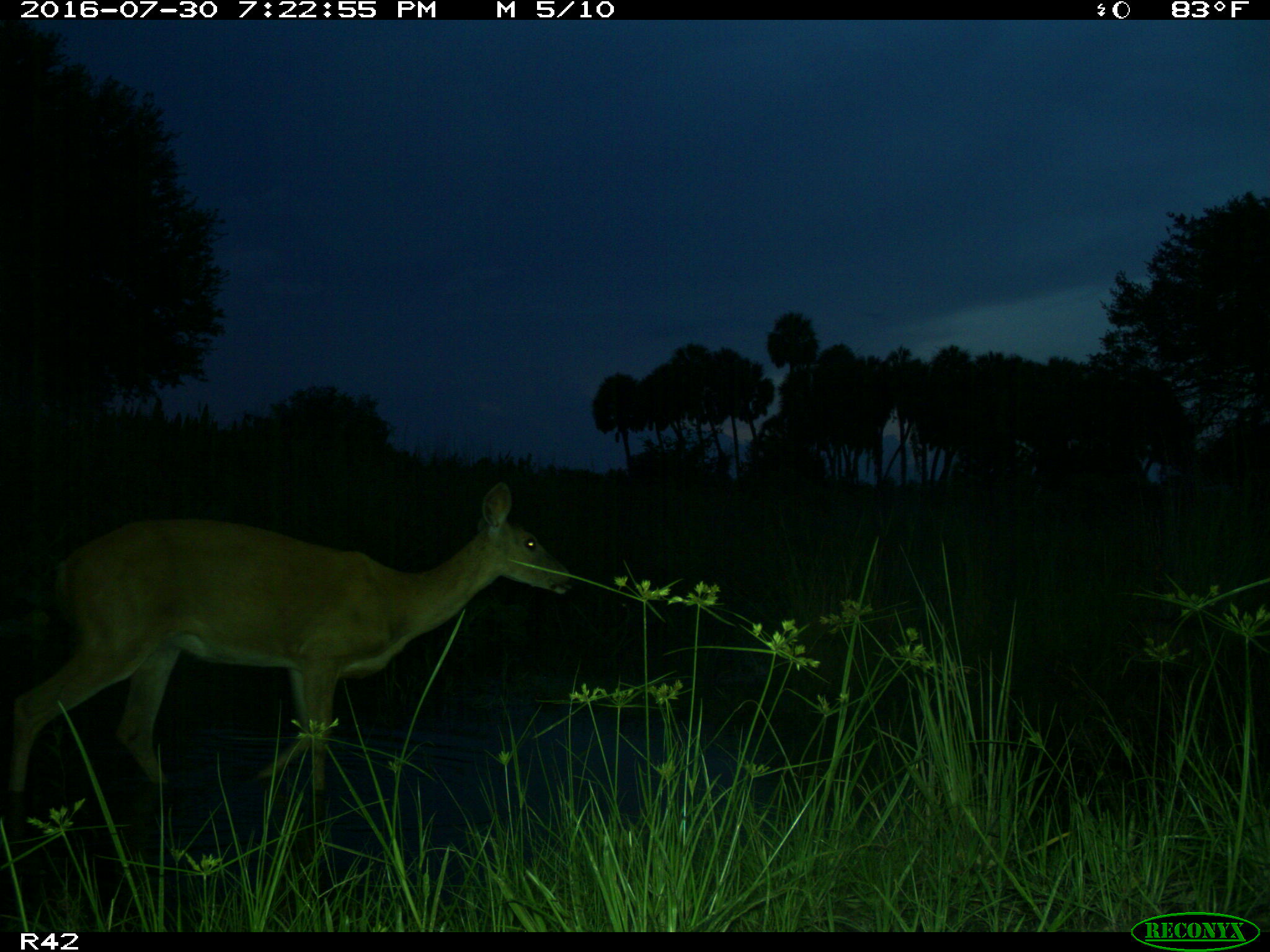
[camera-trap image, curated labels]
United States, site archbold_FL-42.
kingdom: Animalia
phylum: Chordata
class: Mammalia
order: Artiodactyla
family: Cervidae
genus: Odocoileus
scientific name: Odocoileus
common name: deer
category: unidentified deer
Unidentified deer (deer) (Odocoileus).